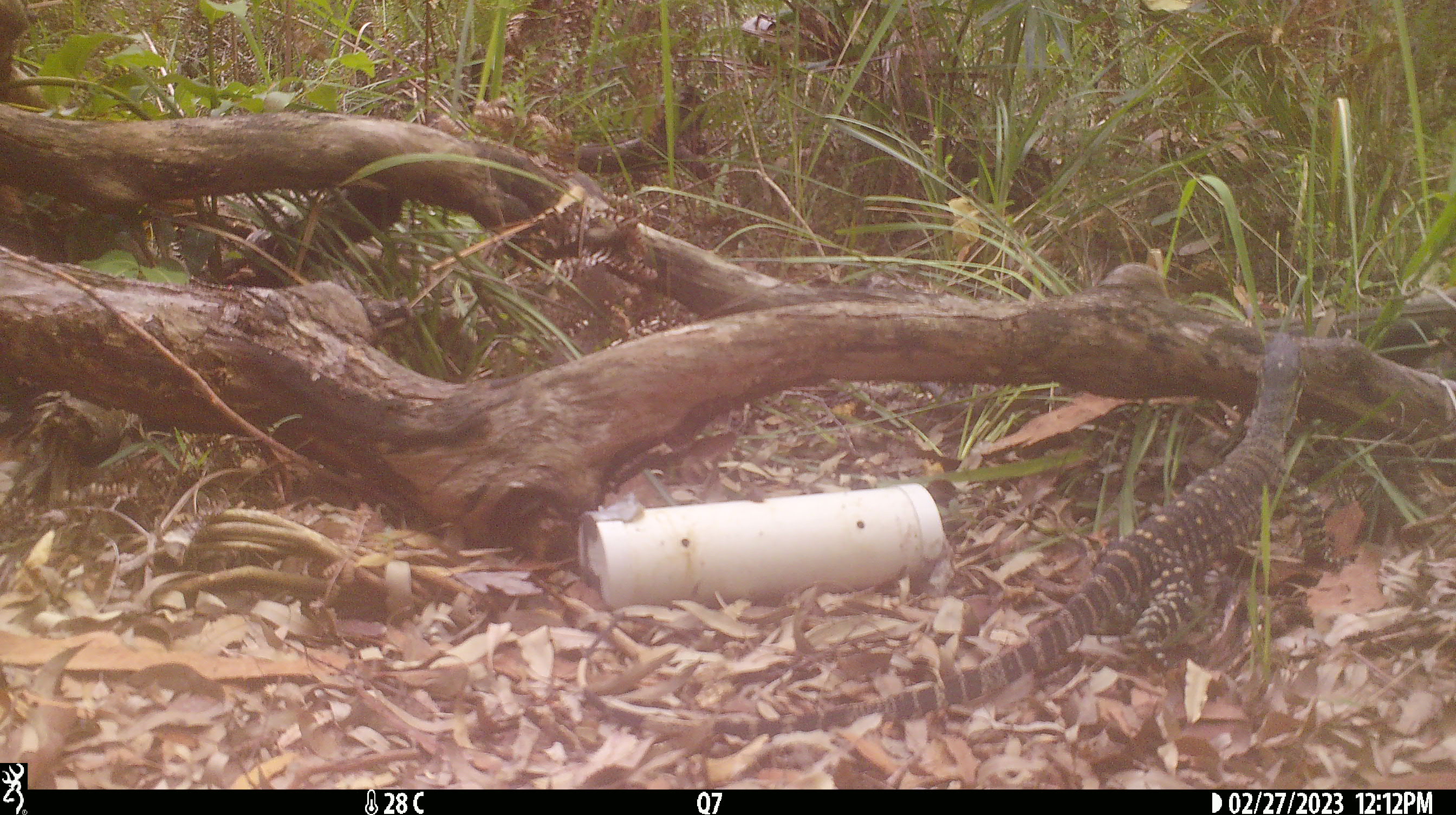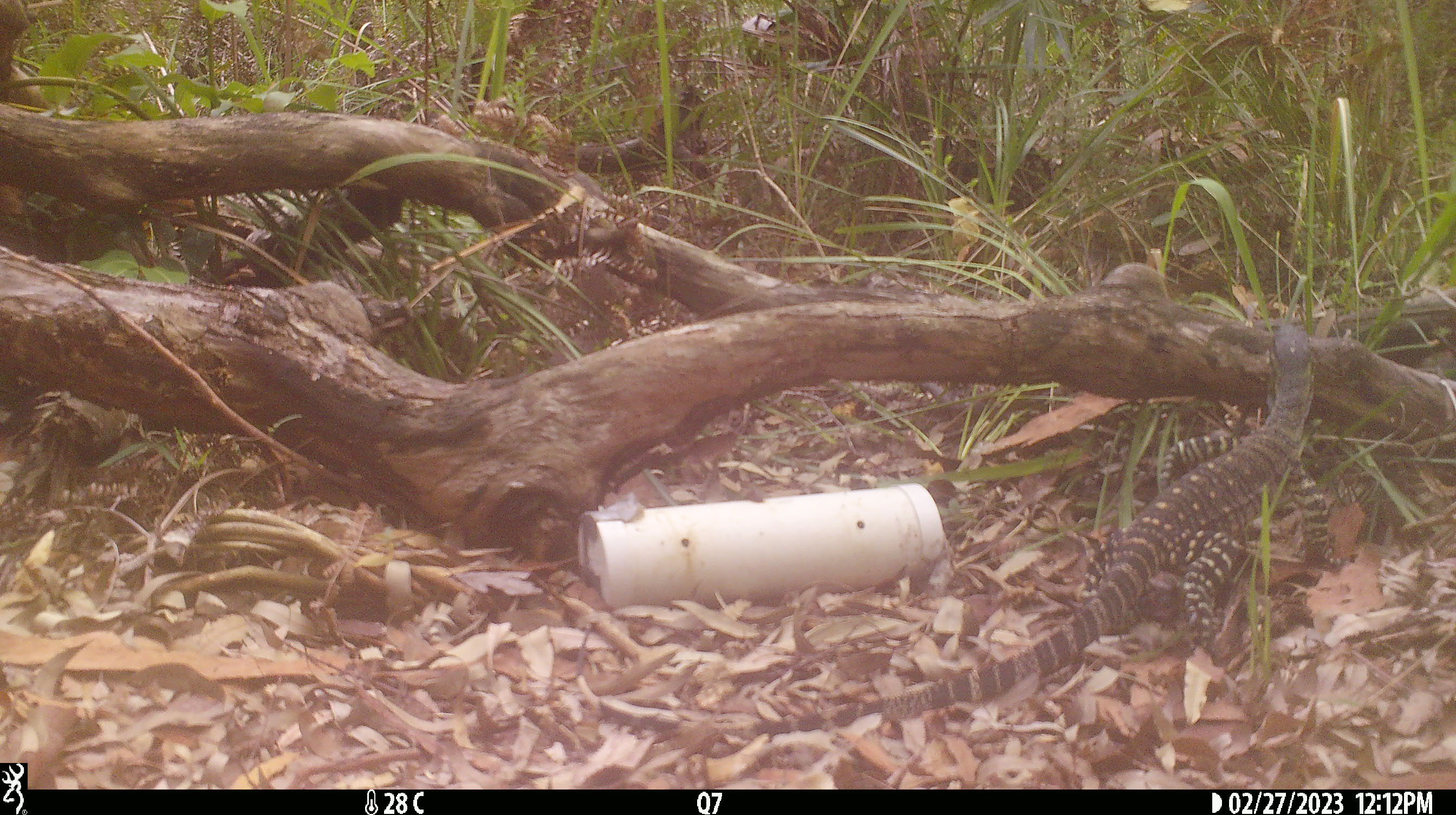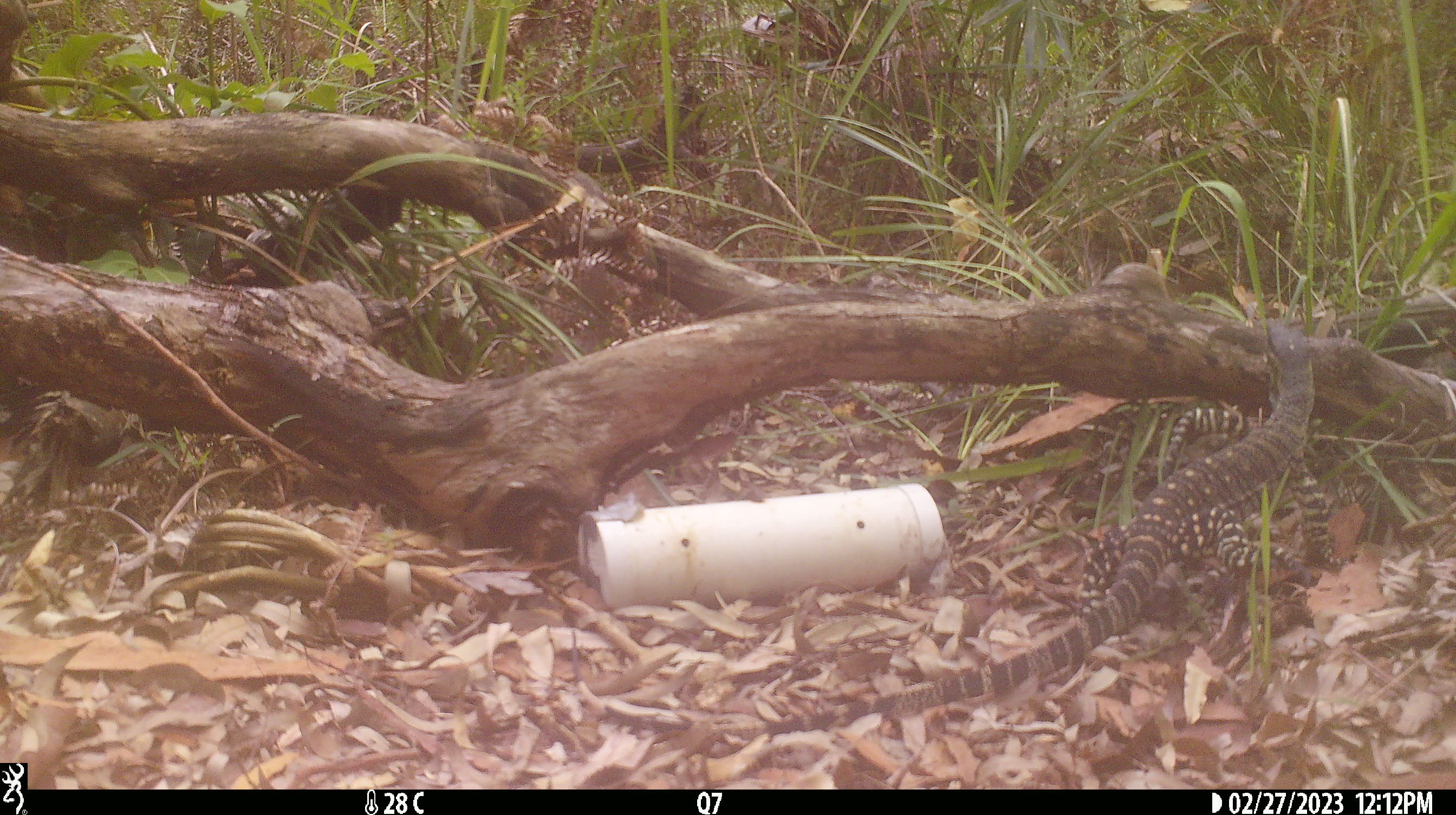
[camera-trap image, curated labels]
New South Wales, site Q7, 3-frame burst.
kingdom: Animalia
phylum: Chordata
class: Reptilia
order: Squamata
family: Varanidae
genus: Varanus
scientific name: Varanus varius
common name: lace monitor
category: goanna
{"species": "goanna (lace monitor) (Varanus varius)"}